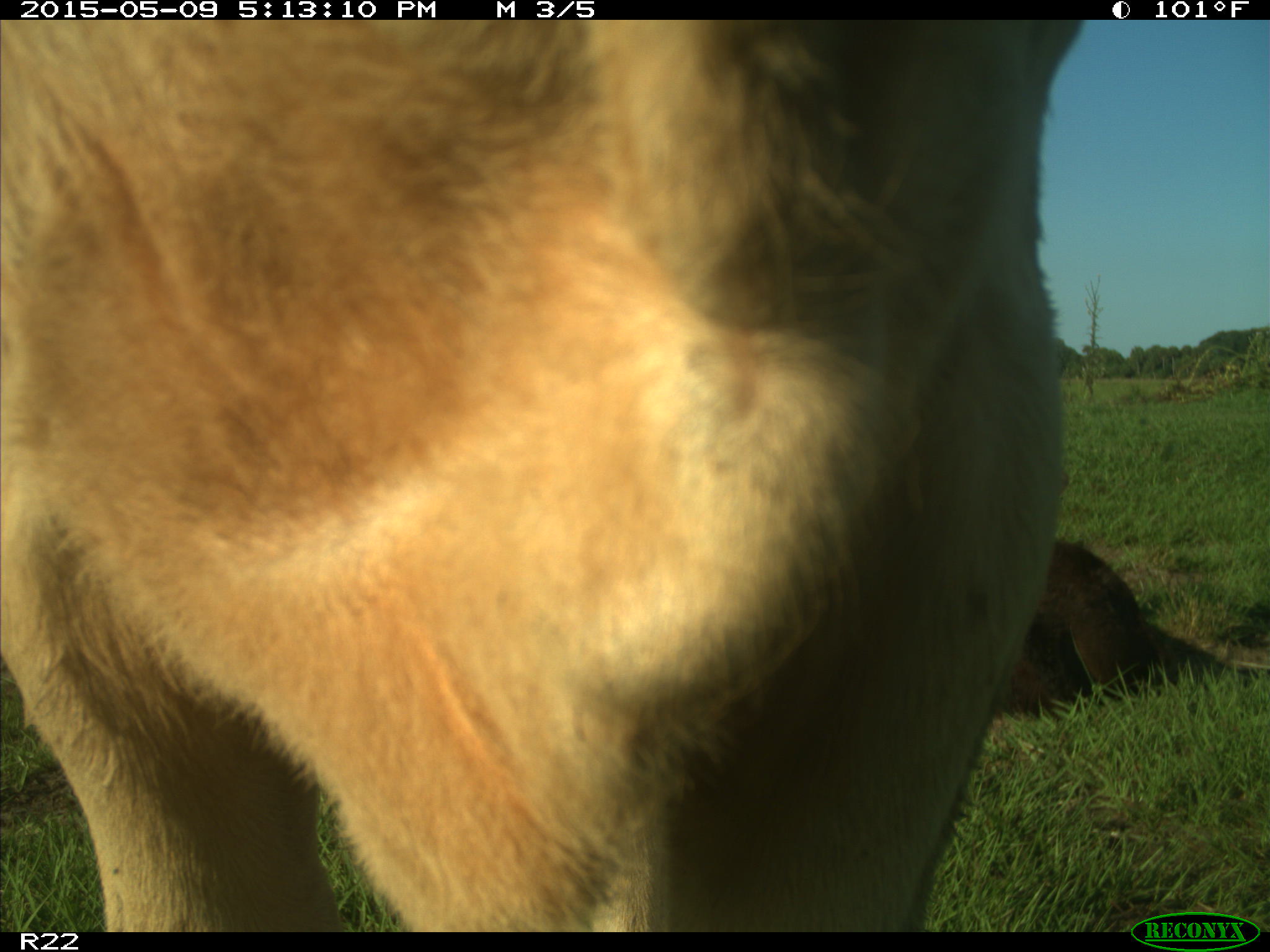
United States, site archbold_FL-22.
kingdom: Animalia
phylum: Chordata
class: Mammalia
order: Artiodactyla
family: Bovidae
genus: Bos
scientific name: Bos taurus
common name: domestic cow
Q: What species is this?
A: Bos taurus (domestic cow).